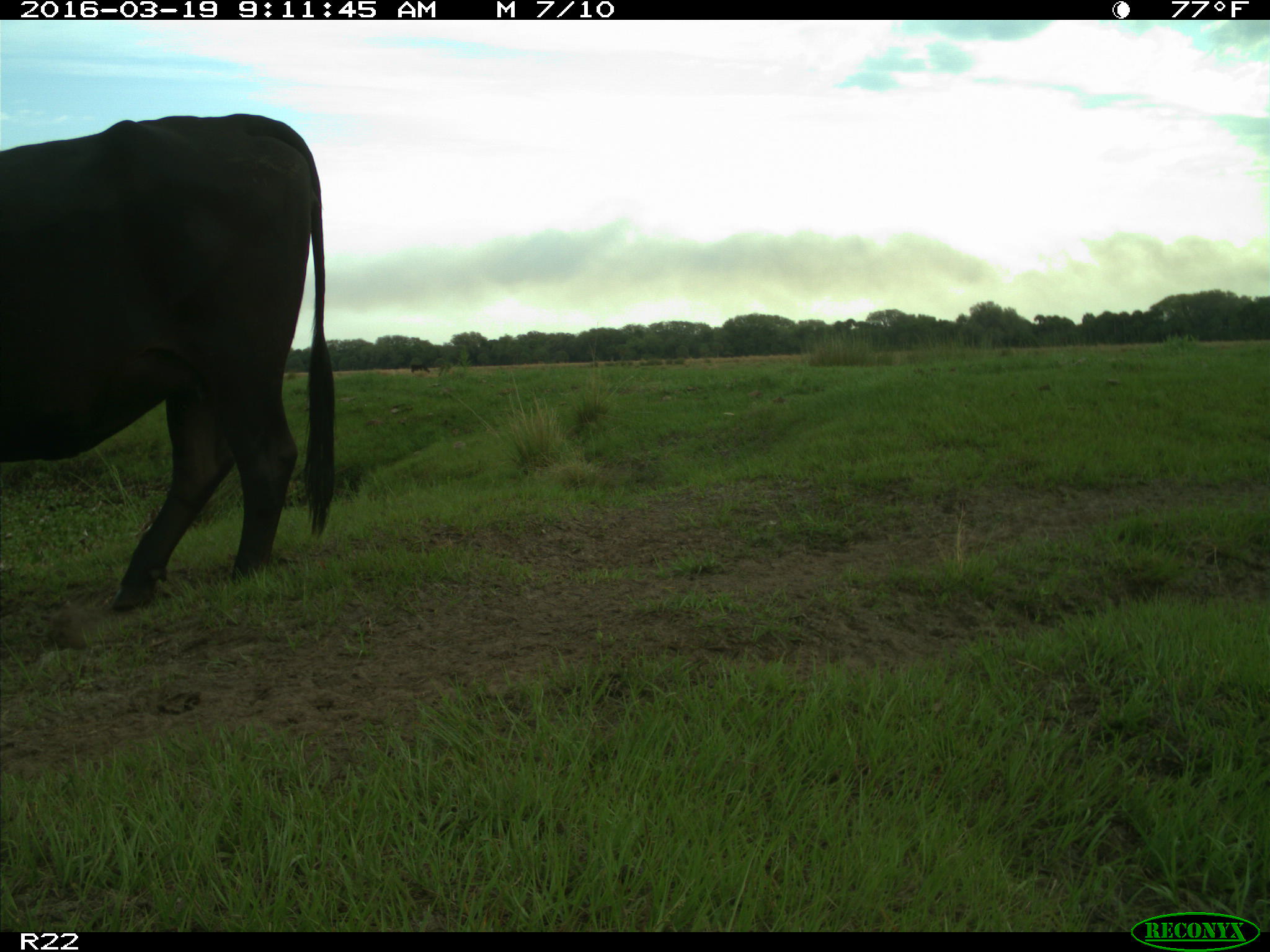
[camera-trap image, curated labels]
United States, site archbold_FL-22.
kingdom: Animalia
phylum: Chordata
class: Mammalia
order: Artiodactyla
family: Bovidae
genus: Bos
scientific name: Bos taurus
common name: domestic cow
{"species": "Bos taurus (domestic cow)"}